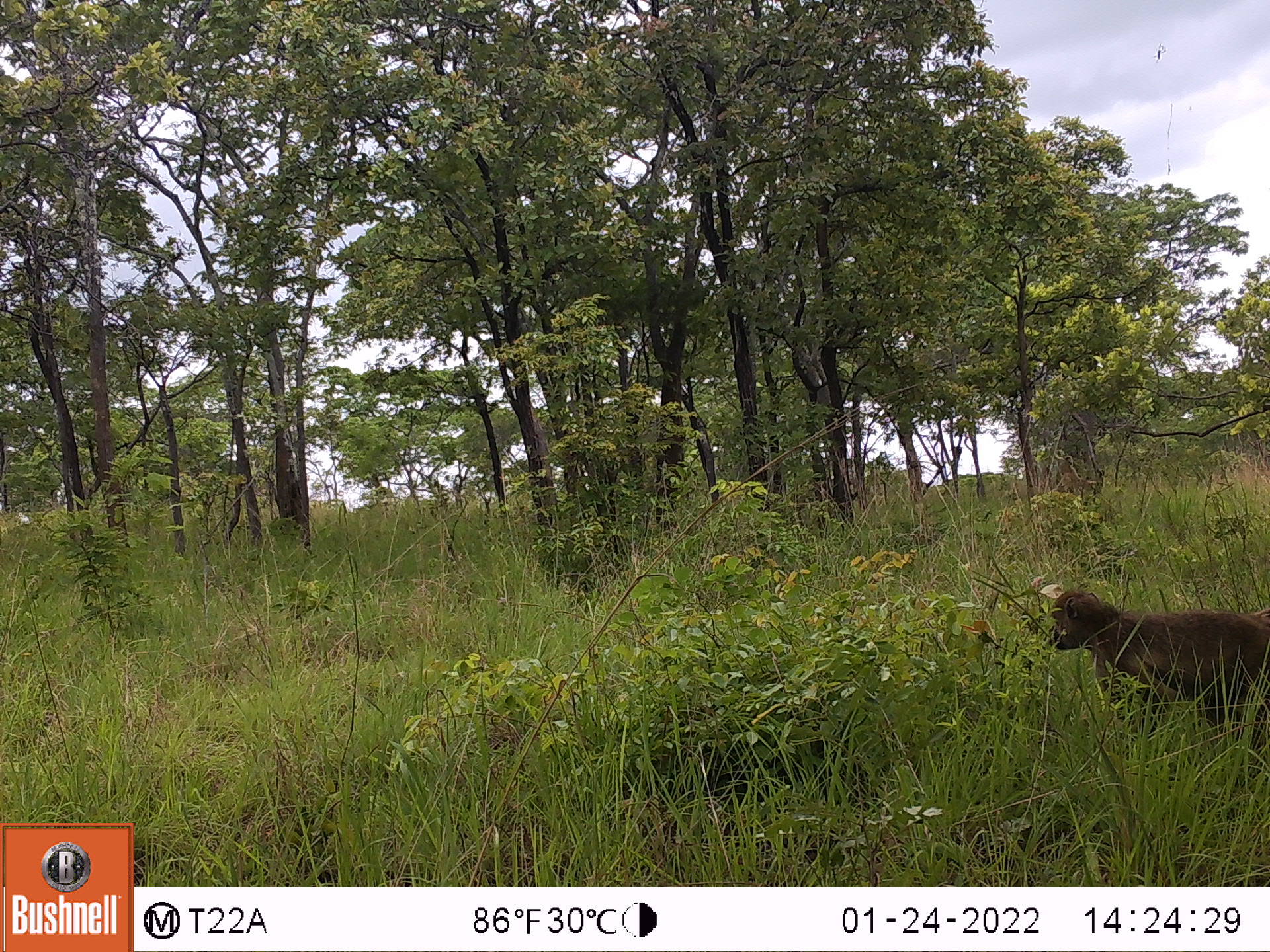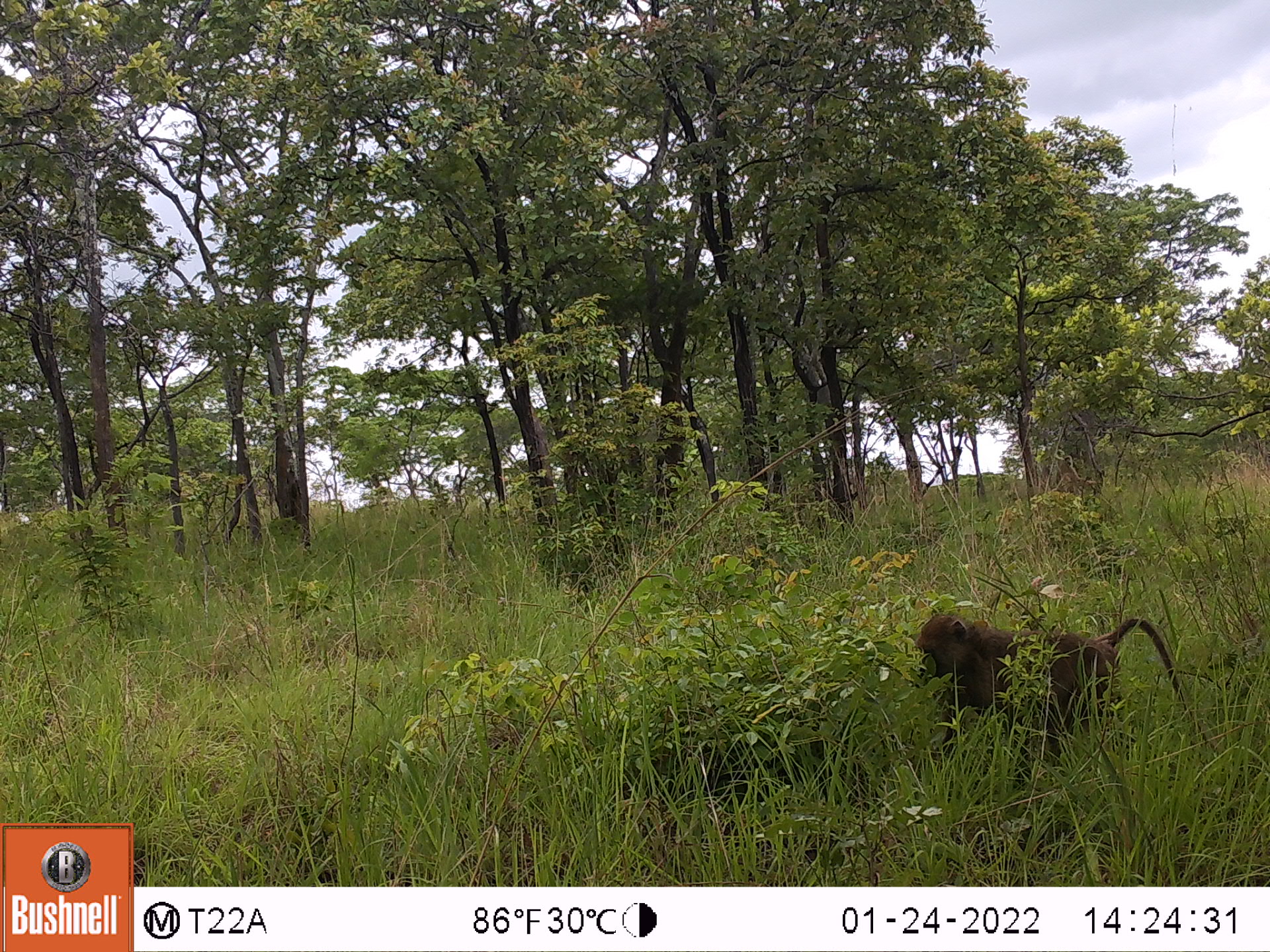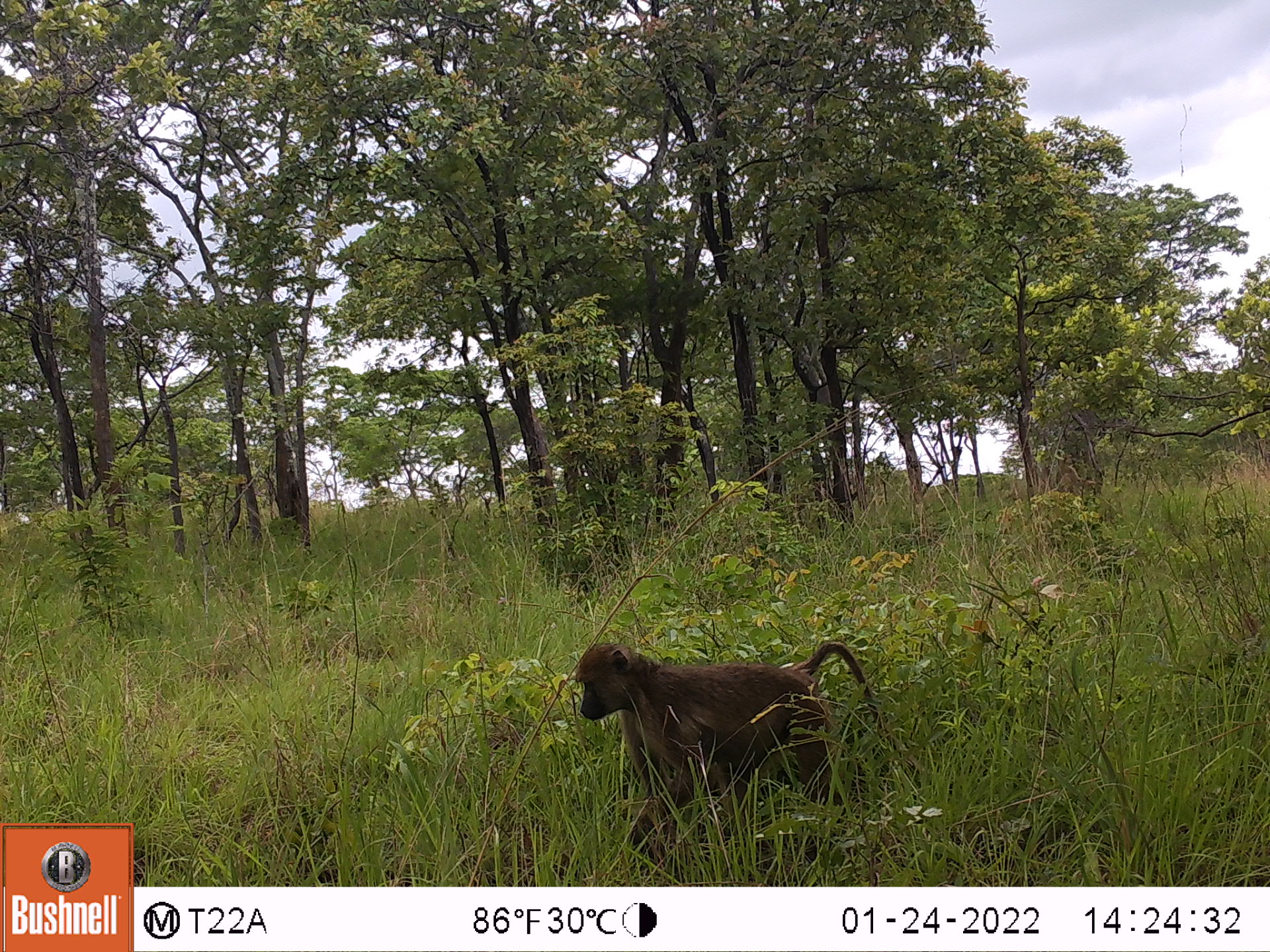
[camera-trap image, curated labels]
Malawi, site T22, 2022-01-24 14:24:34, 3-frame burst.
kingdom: Animalia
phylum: Chordata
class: Mammalia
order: Primates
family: Cercopithecidae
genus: Papio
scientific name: Papio cynocephalus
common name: yellow baboon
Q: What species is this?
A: Yellow baboon (Papio cynocephalus).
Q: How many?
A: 1.